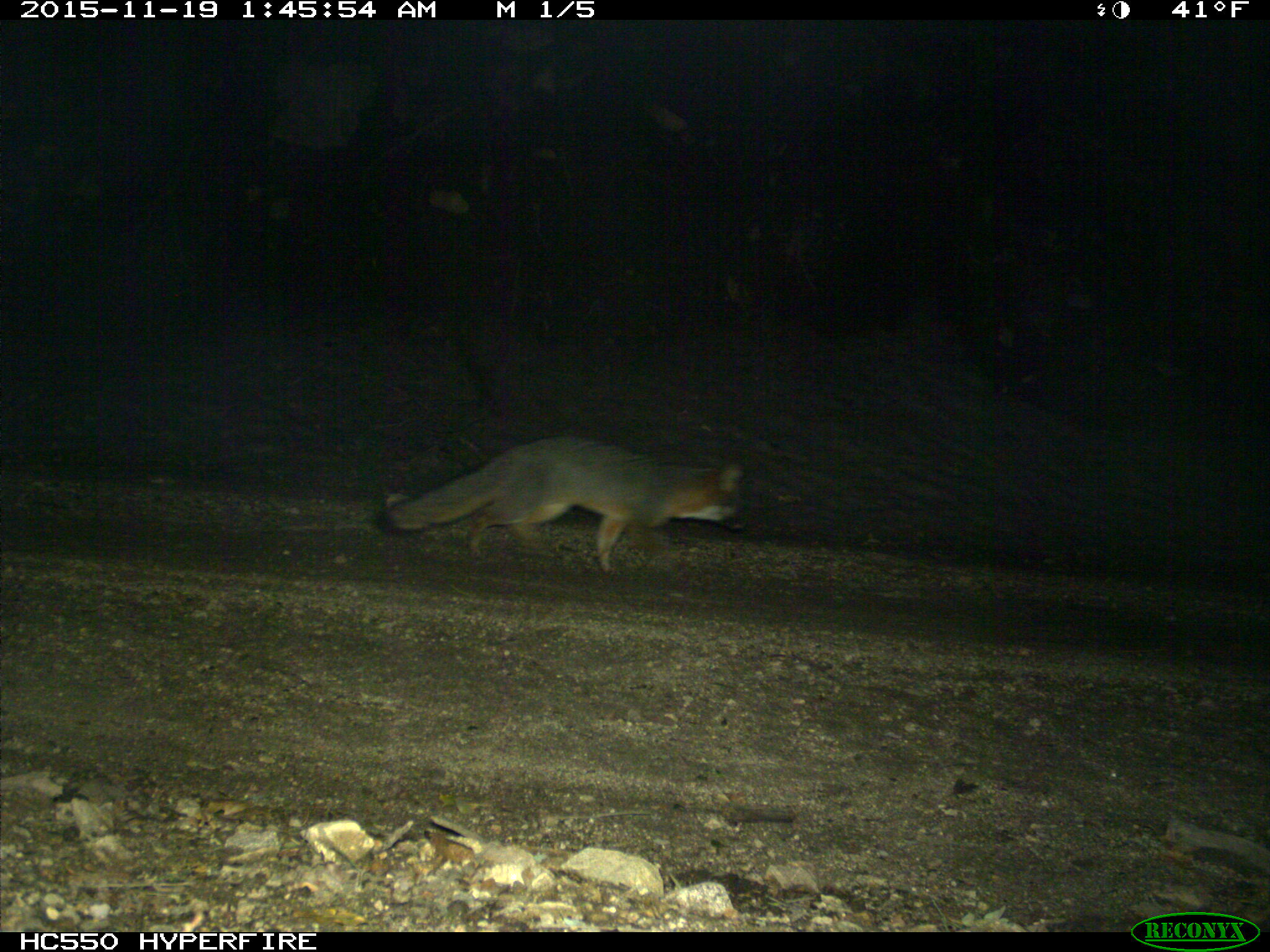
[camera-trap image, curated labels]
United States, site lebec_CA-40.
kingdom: Animalia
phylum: Chordata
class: Mammalia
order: Carnivora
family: Canidae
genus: Urocyon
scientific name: Urocyon cinereoargenteus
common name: gray fox